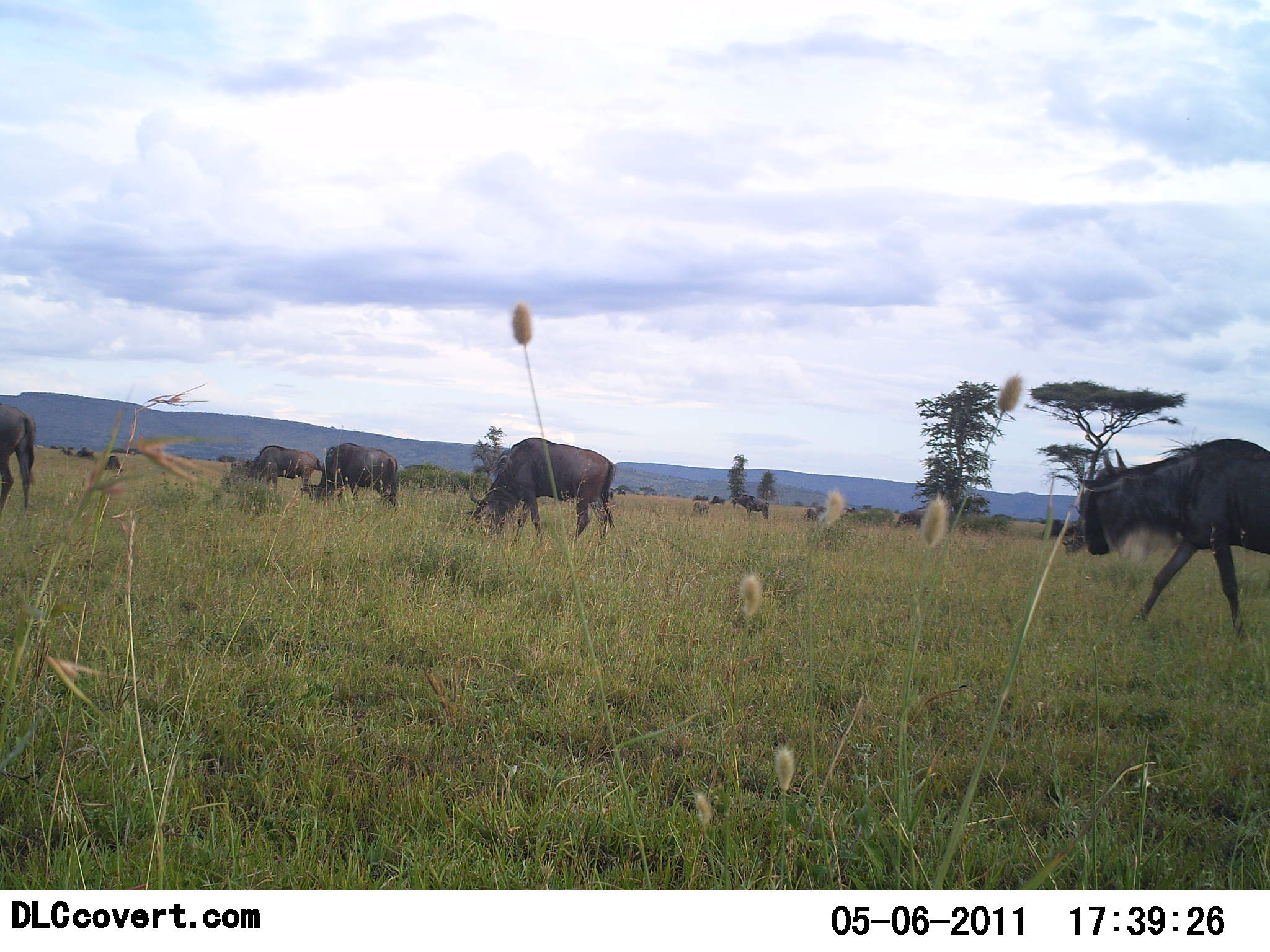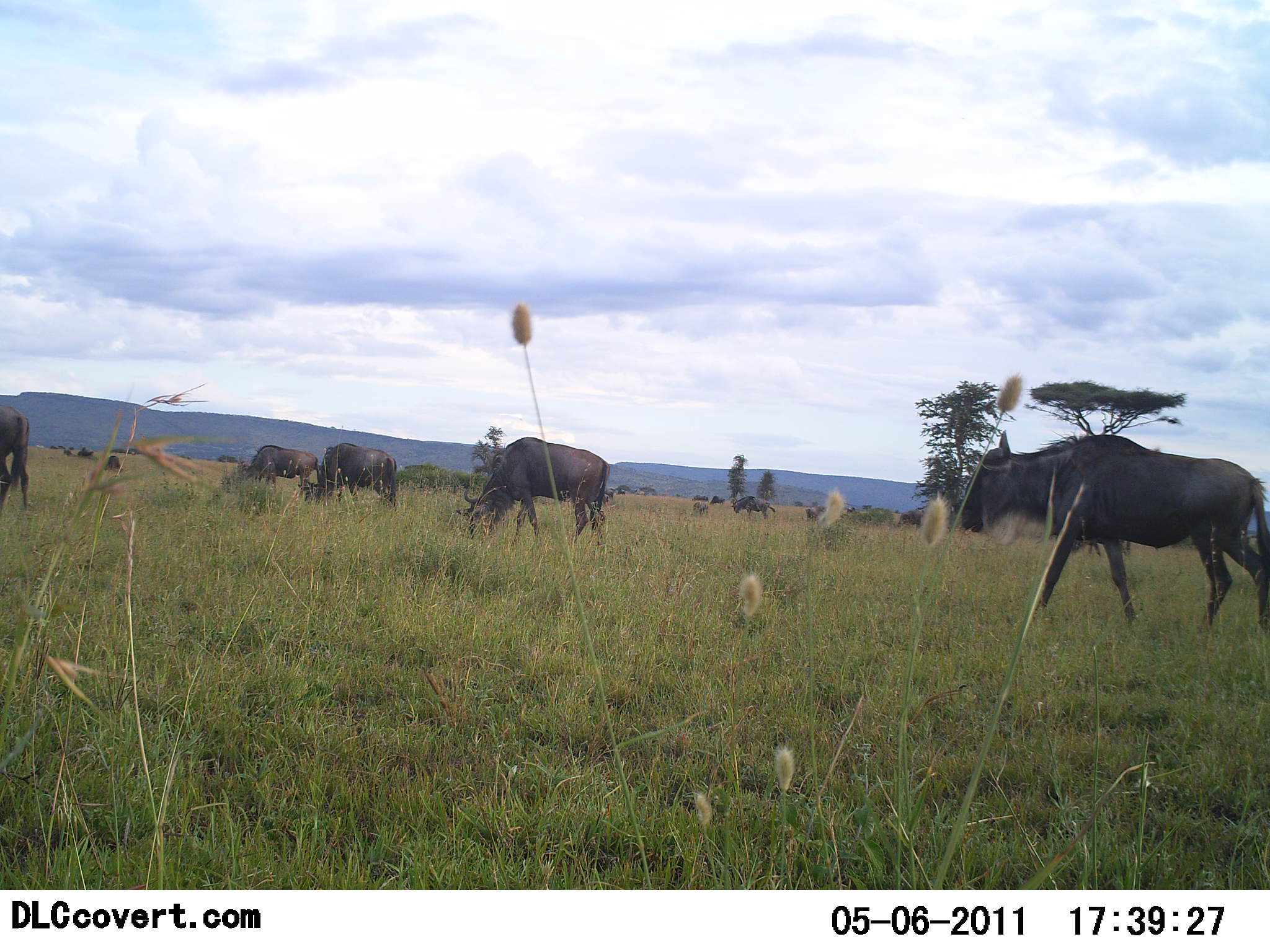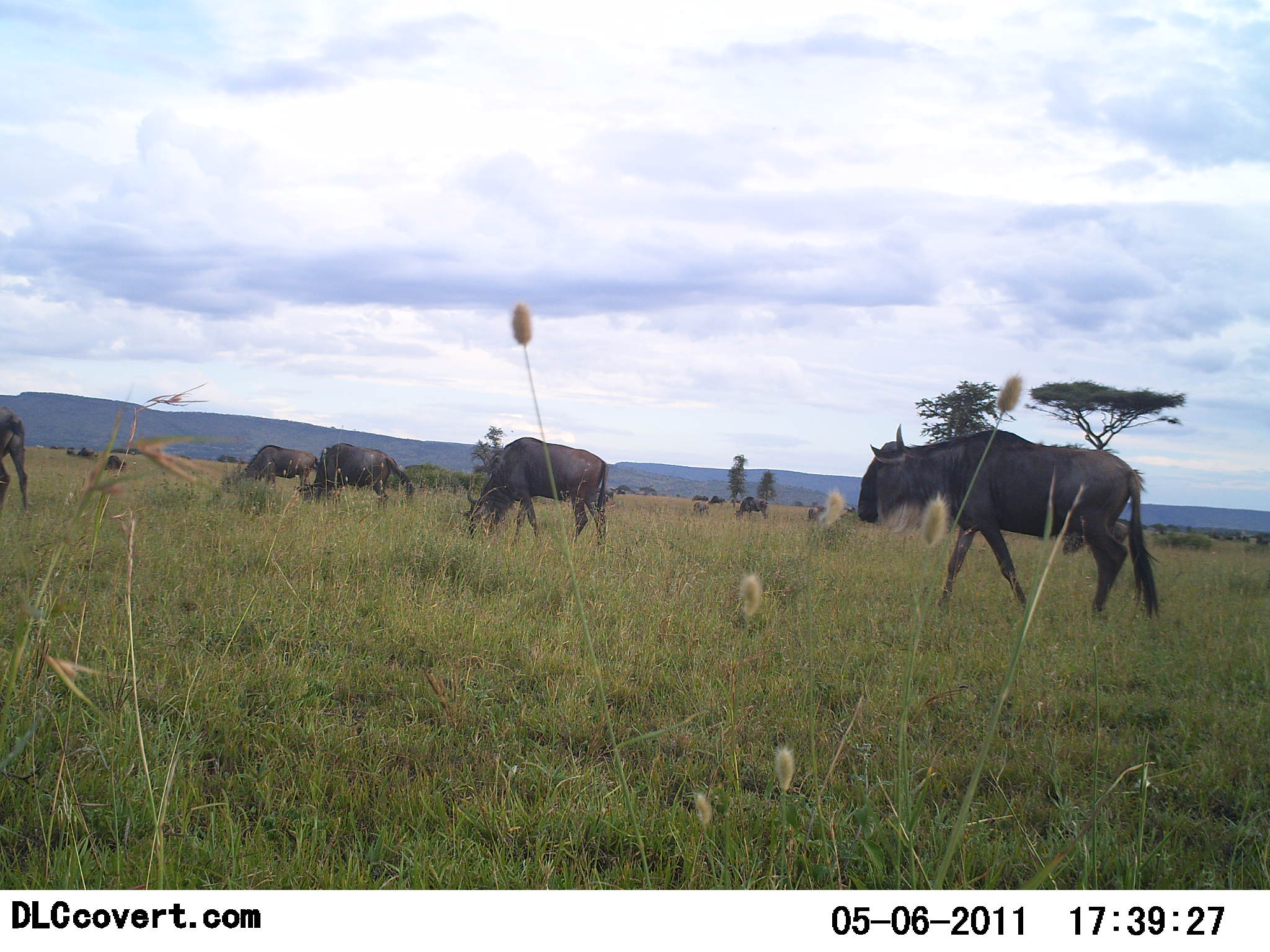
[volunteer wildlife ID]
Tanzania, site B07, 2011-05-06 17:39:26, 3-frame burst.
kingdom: Animalia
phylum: Chordata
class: Mammalia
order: Artiodactyla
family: Bovidae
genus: Connochaetes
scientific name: Connochaetes taurinus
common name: blue wildebeest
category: wildebeest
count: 8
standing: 17%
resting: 0%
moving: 83%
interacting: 0%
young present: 0%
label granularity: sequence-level